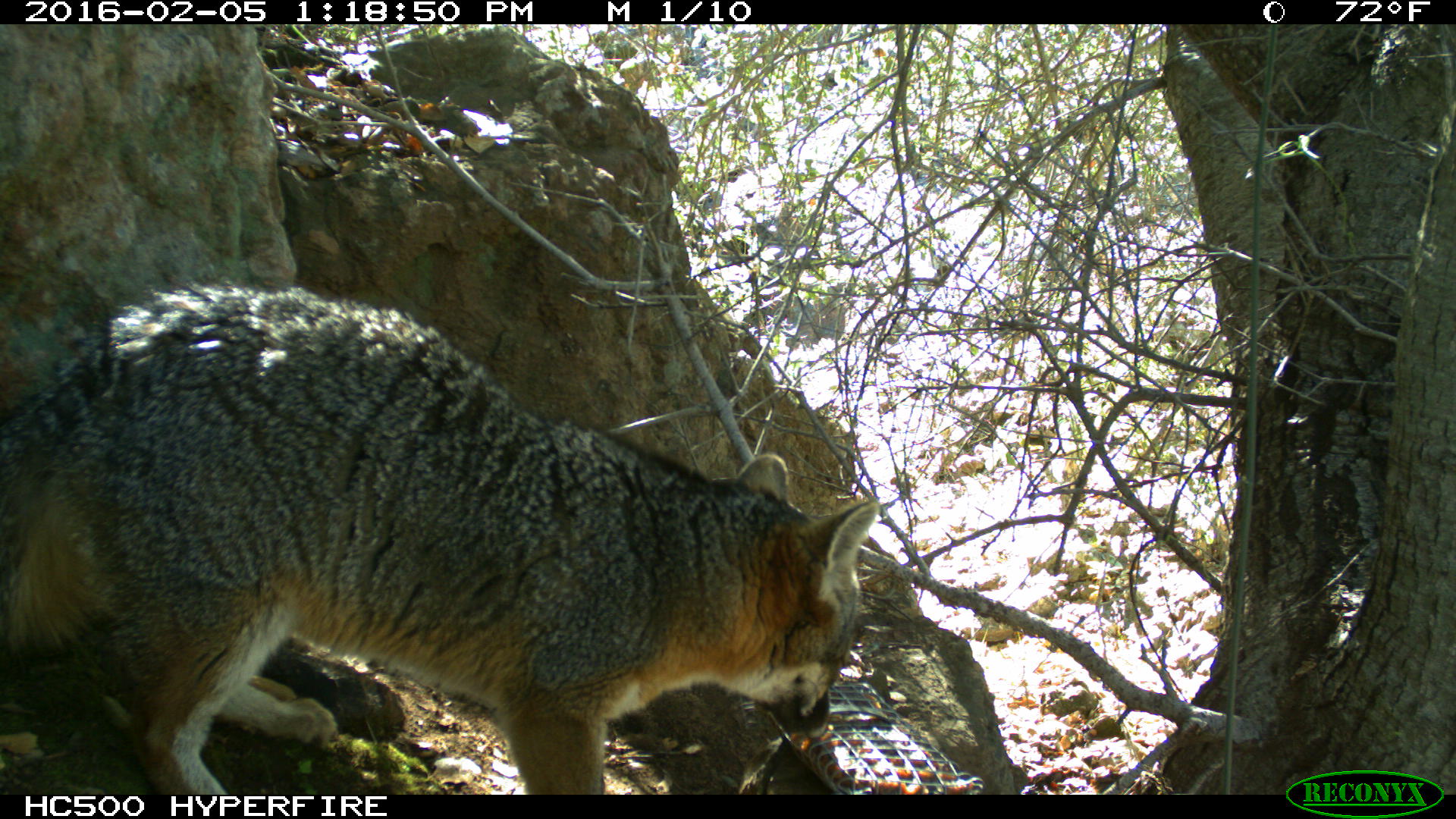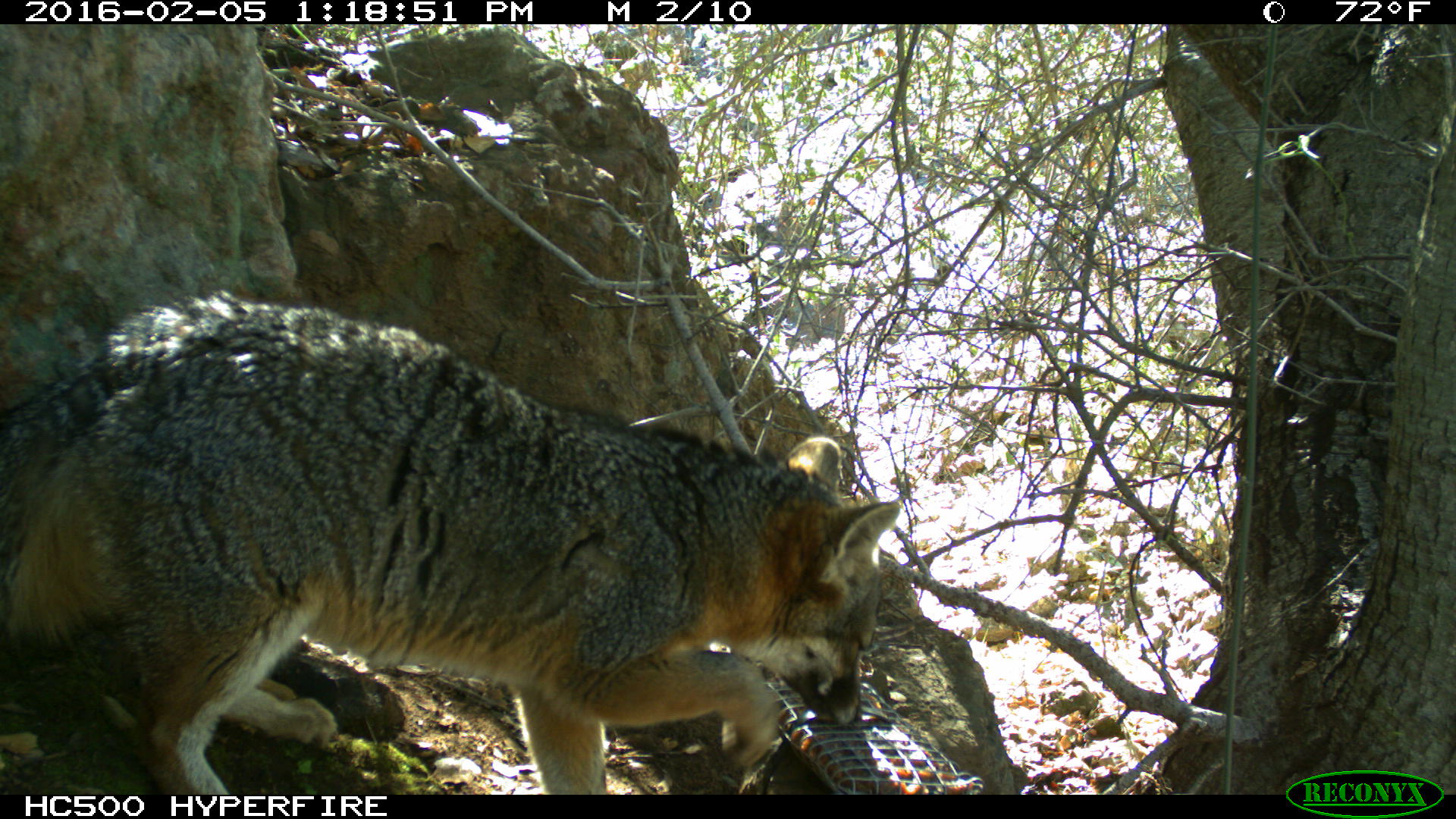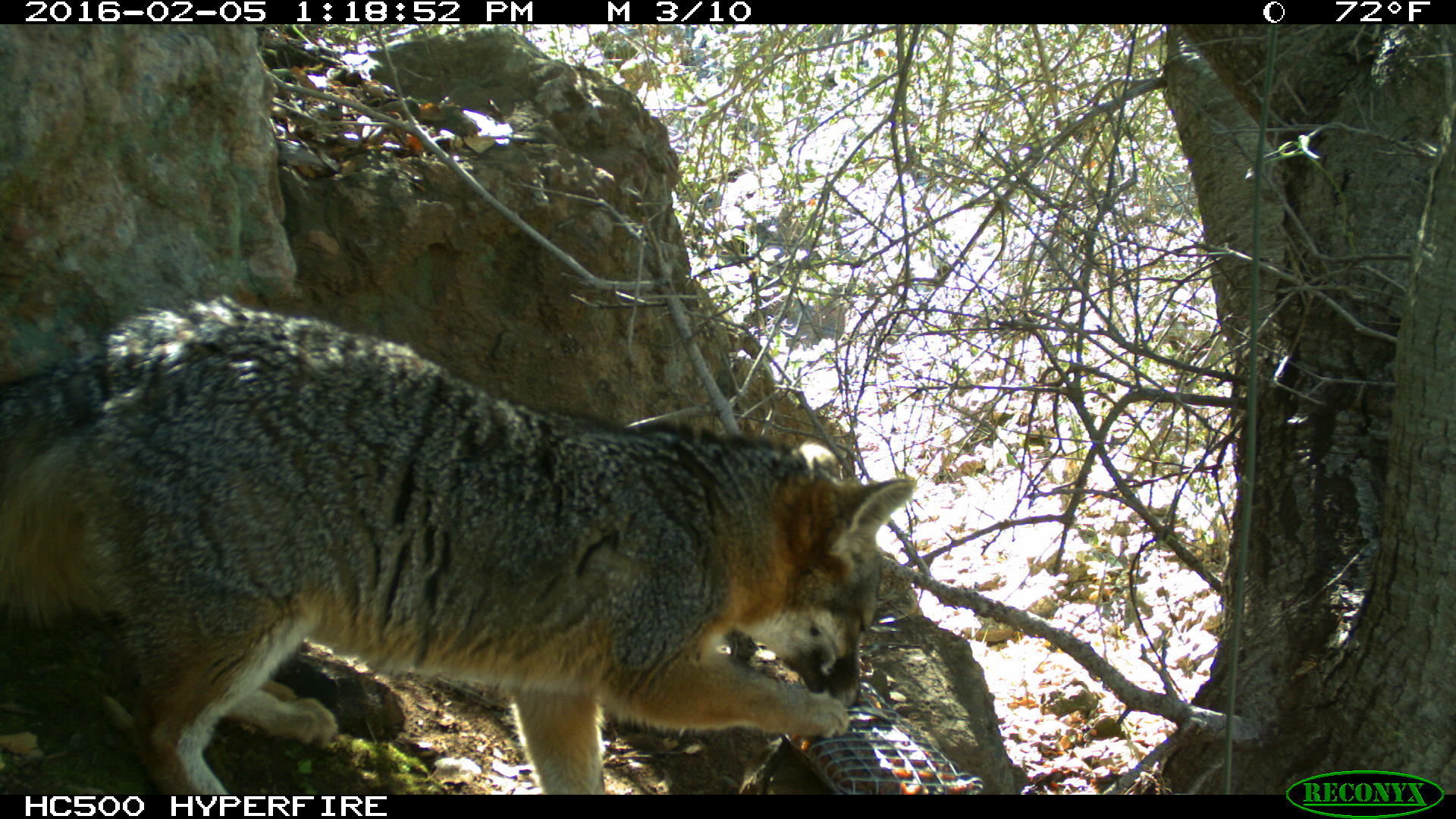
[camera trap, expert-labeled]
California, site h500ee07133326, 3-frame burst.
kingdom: Animalia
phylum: Chordata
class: Mammalia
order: Carnivora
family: Canidae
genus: Urocyon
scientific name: Urocyon littoralis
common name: island fox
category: fox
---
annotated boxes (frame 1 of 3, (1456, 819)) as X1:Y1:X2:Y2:
fox: 0:278:877:794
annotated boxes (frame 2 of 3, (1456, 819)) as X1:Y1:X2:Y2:
fox: 0:289:900:794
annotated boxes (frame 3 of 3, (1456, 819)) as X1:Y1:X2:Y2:
fox: 0:291:917:792